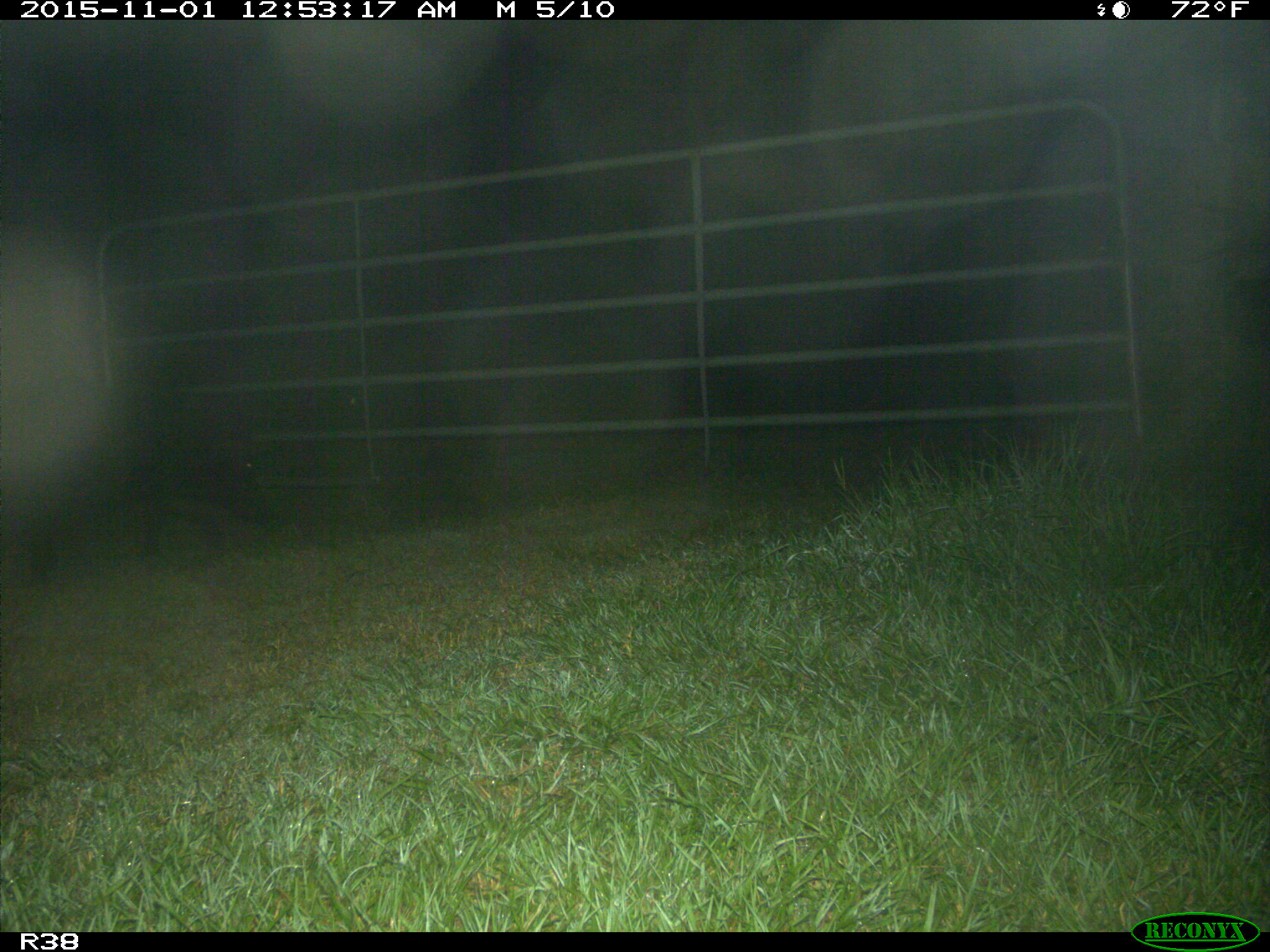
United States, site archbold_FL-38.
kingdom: Animalia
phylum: Chordata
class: Mammalia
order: Artiodactyla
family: Suidae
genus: Sus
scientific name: Sus scrofa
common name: wild boar